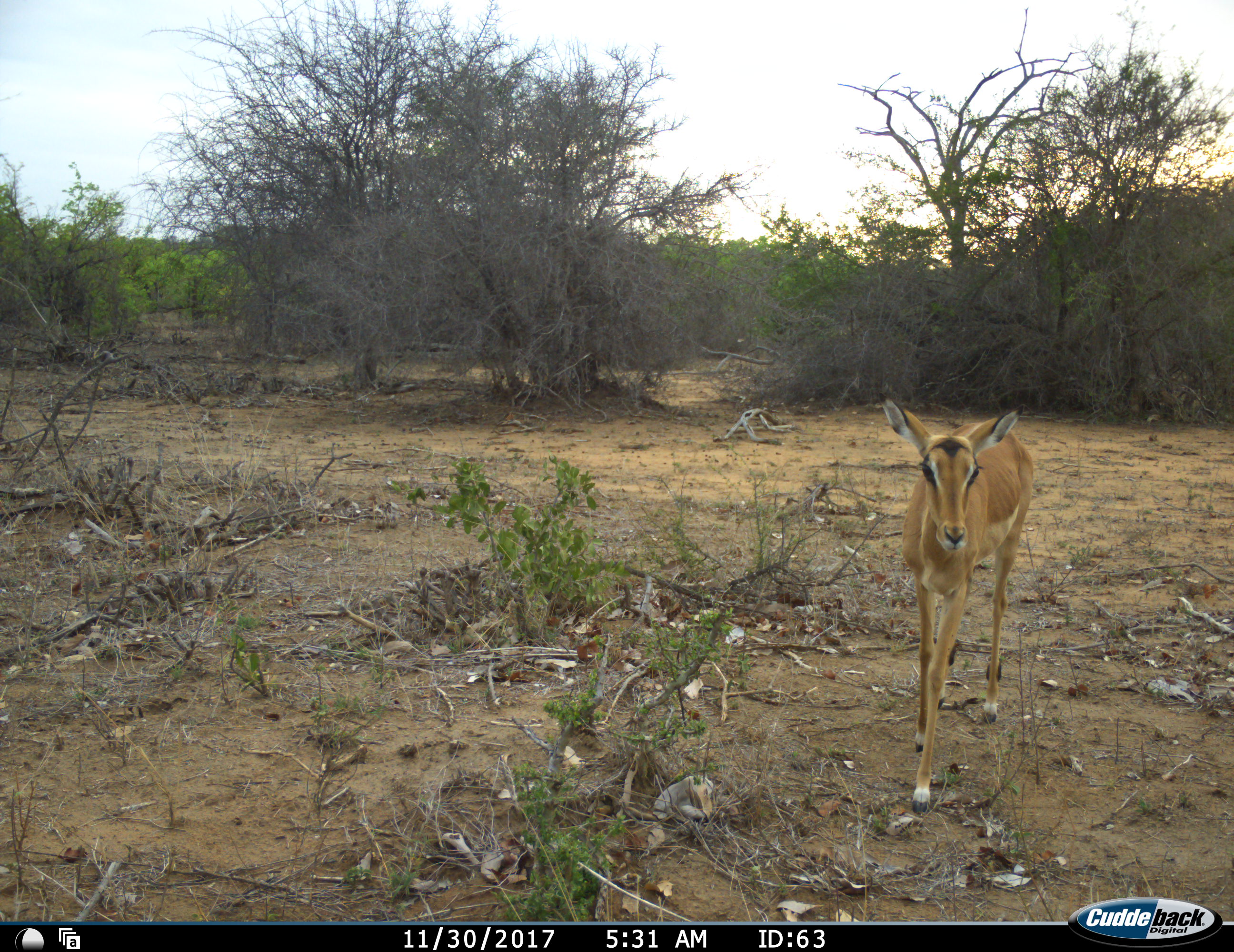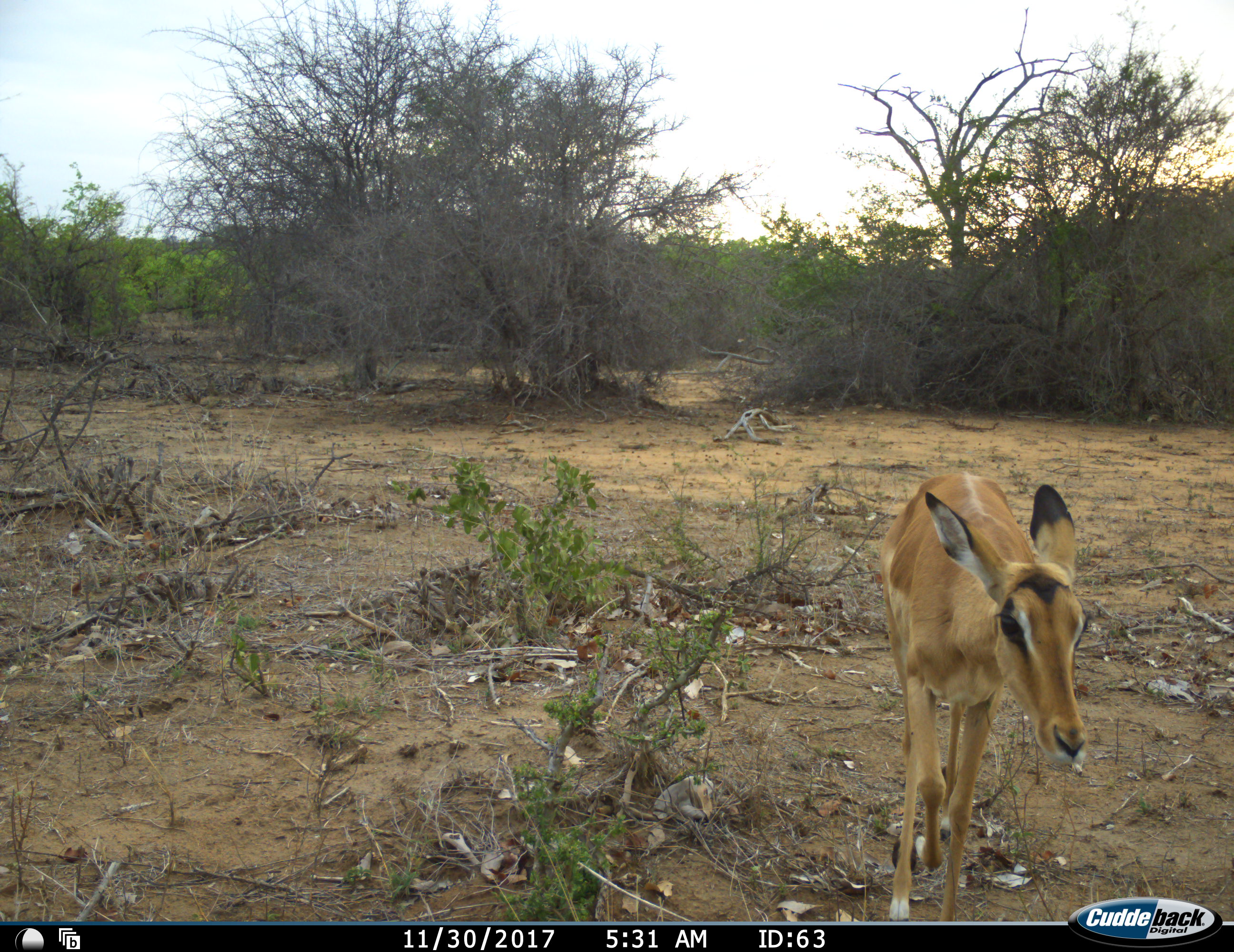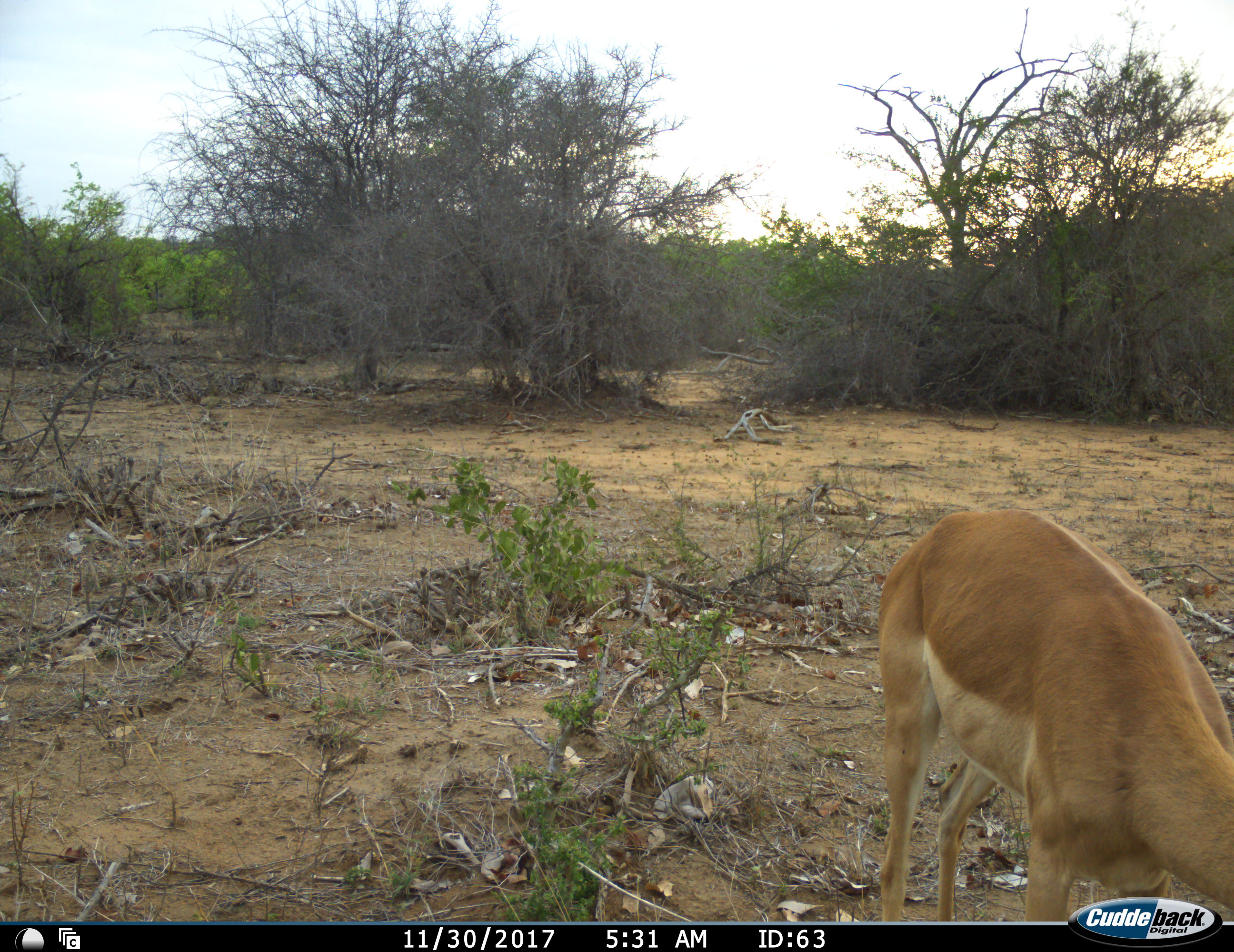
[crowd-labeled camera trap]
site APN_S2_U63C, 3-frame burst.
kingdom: Animalia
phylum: Chordata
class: Mammalia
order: Artiodactyla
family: Bovidae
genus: Aepyceros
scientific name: Aepyceros melampus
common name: impala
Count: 1.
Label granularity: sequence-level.